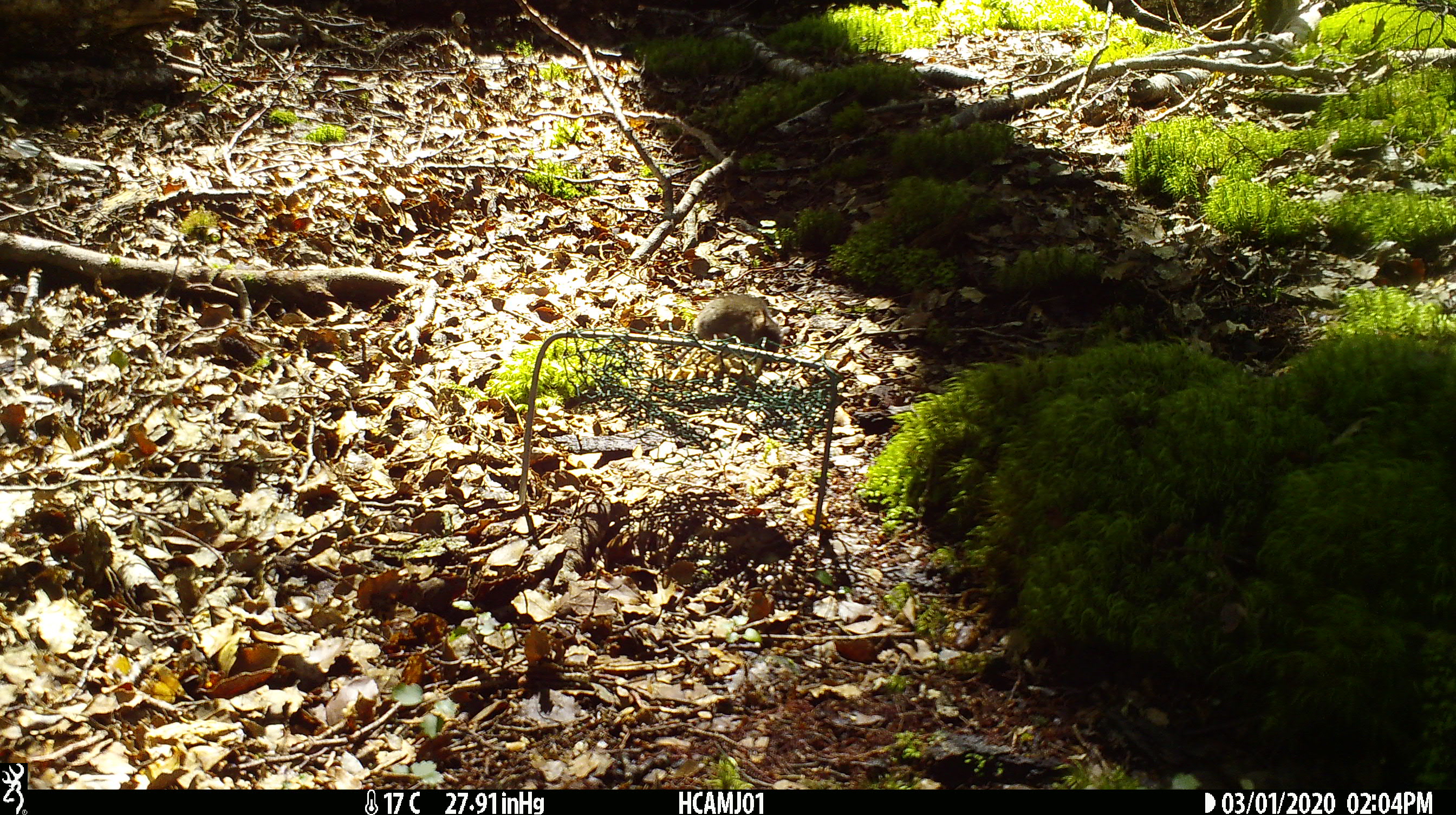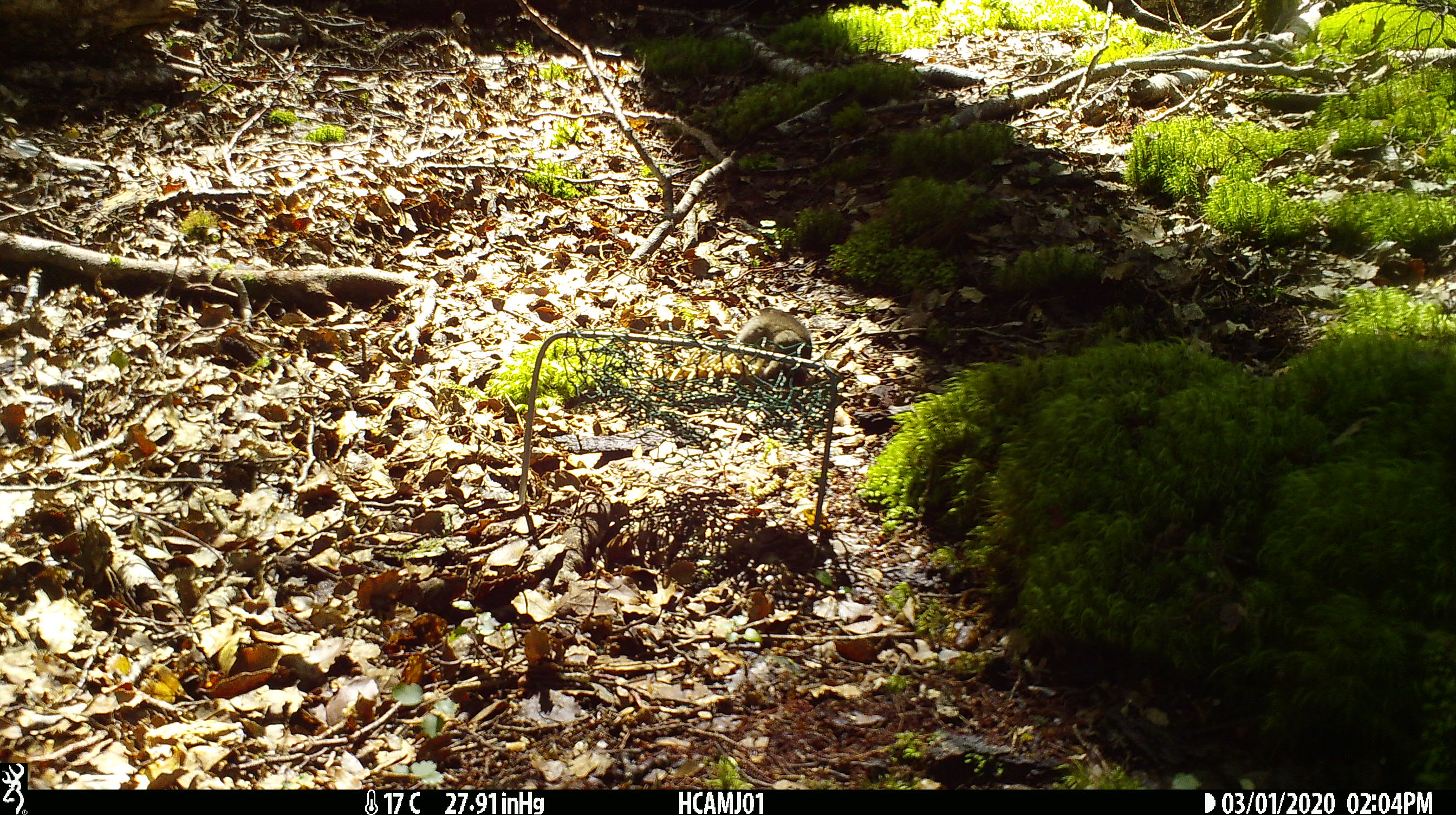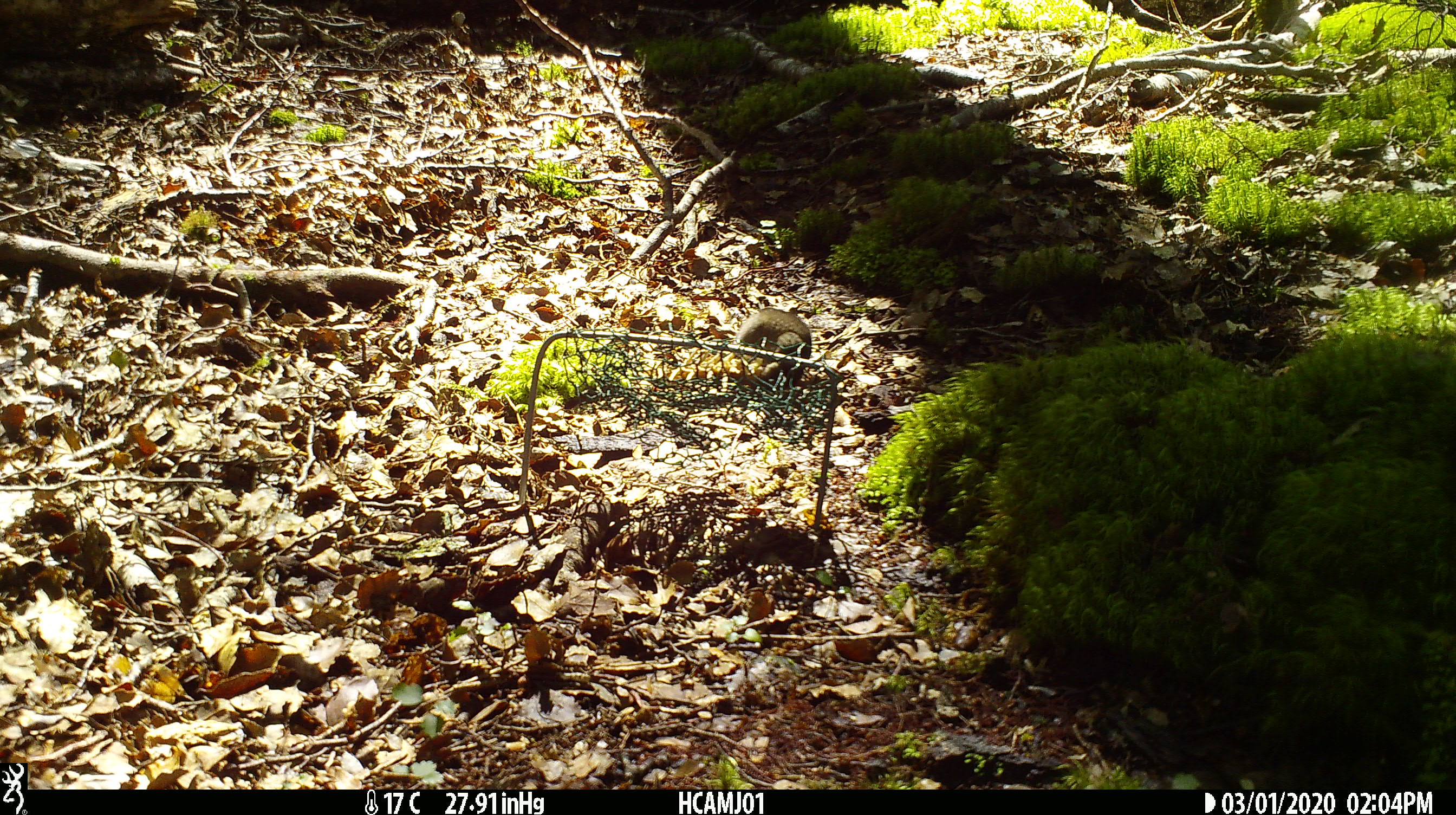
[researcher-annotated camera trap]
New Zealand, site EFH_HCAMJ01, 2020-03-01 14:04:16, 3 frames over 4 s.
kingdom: Animalia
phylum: Chordata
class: Mammalia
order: Rodentia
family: Muridae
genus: Mus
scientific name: Mus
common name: mouse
Mouse (Mus).